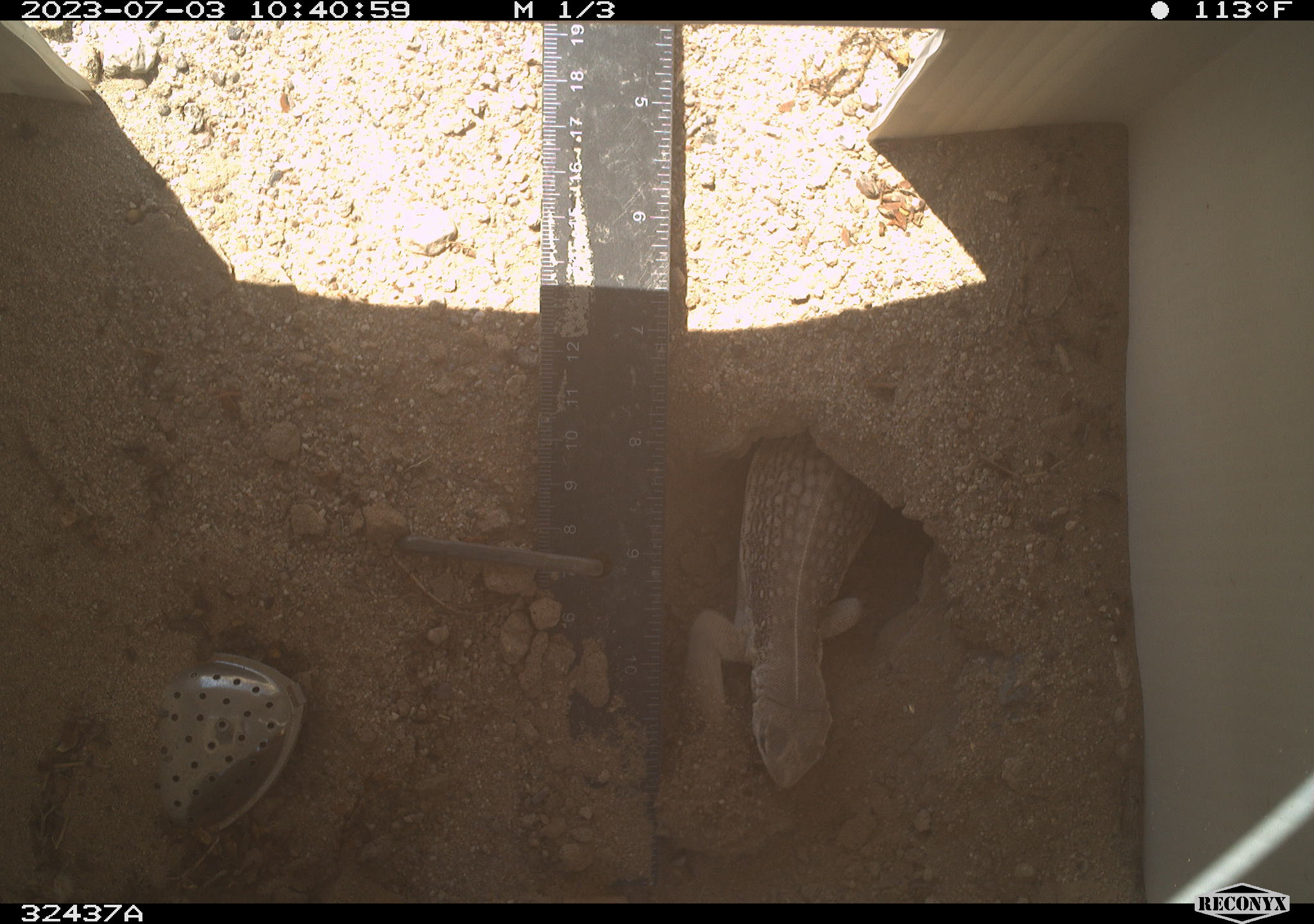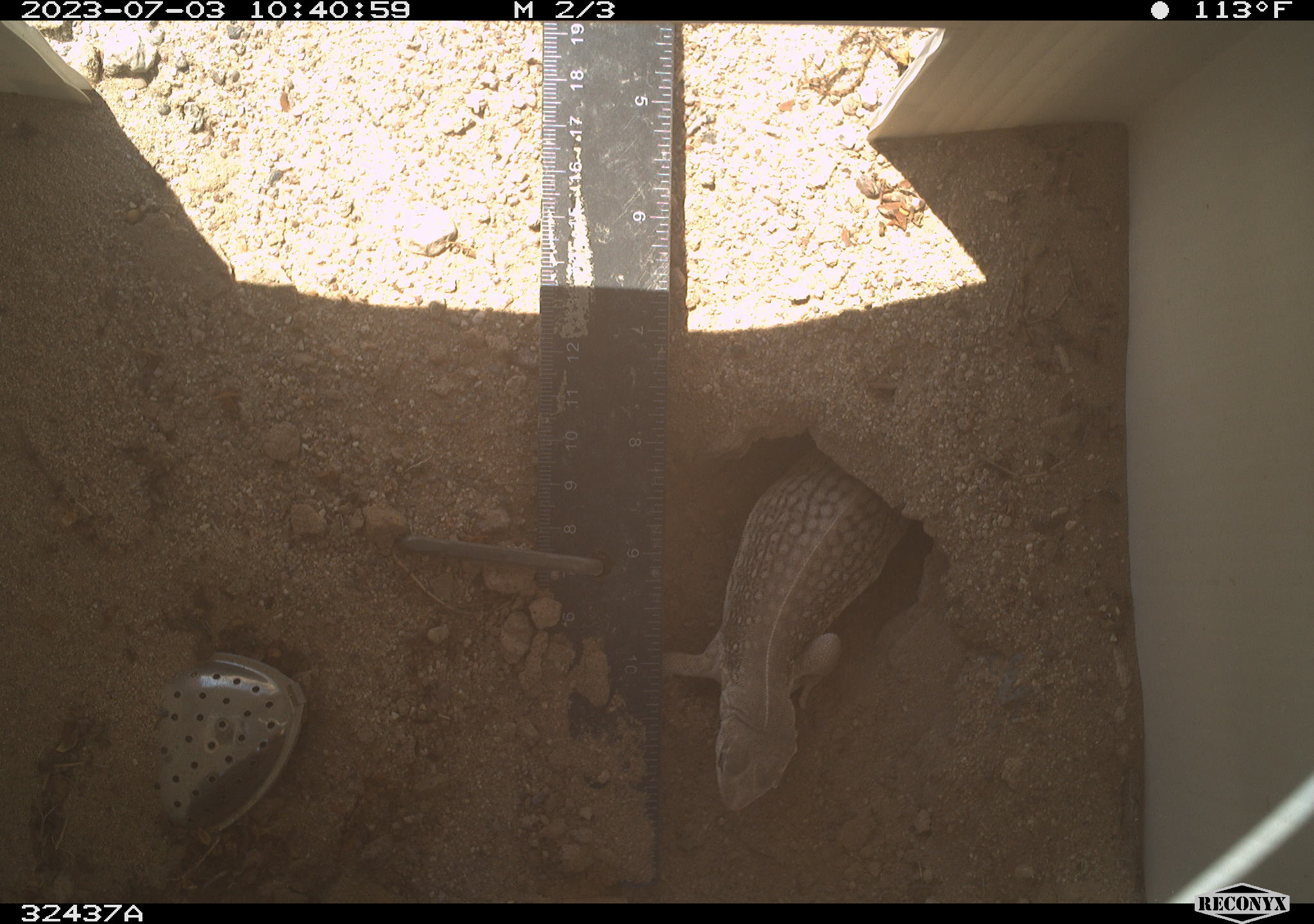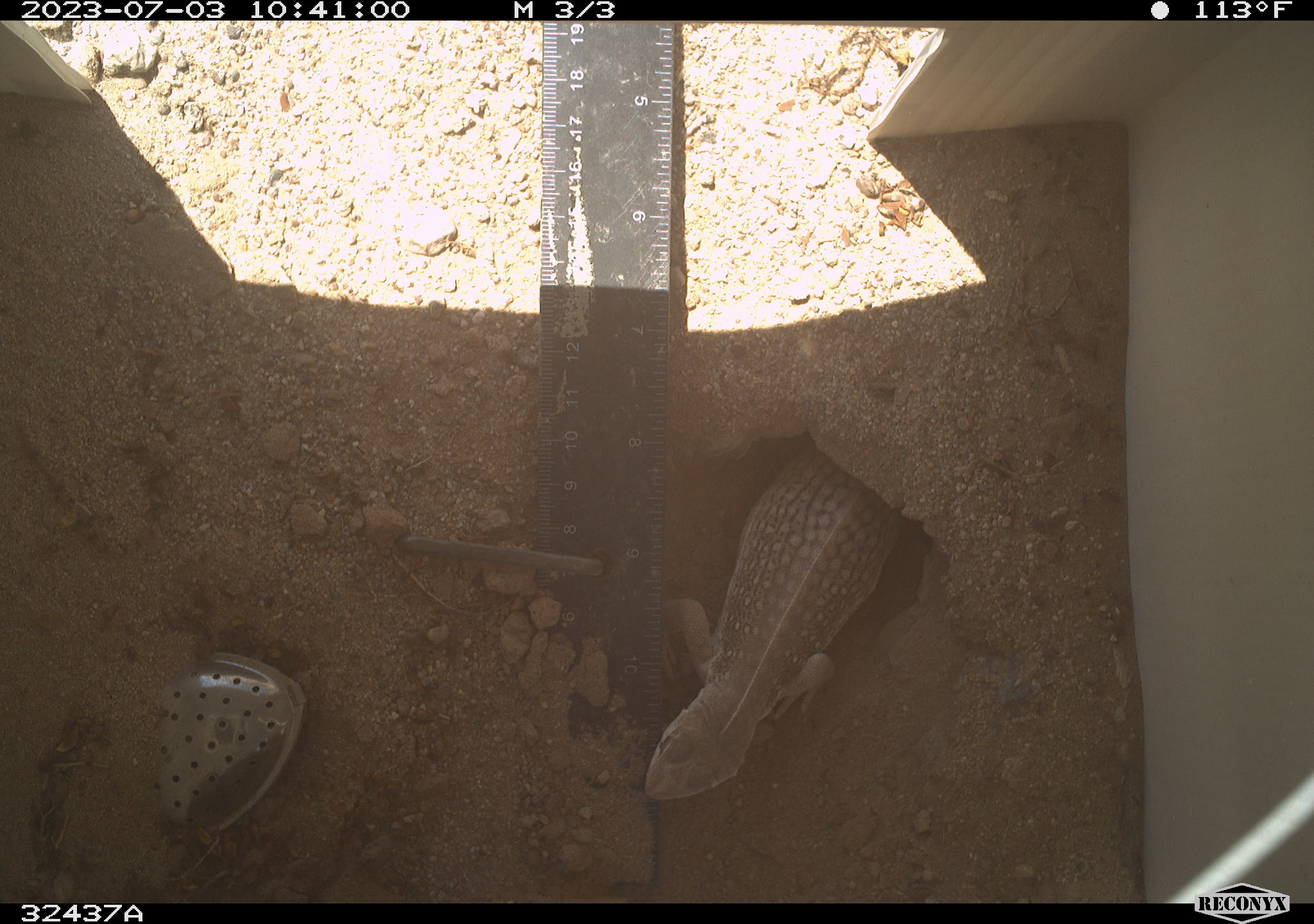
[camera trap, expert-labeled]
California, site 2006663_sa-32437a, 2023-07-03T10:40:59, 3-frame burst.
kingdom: Animalia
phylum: Chordata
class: Reptilia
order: Squamata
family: Iguanidae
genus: Dipsosaurus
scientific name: Dipsosaurus dorsalis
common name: common desert iguana